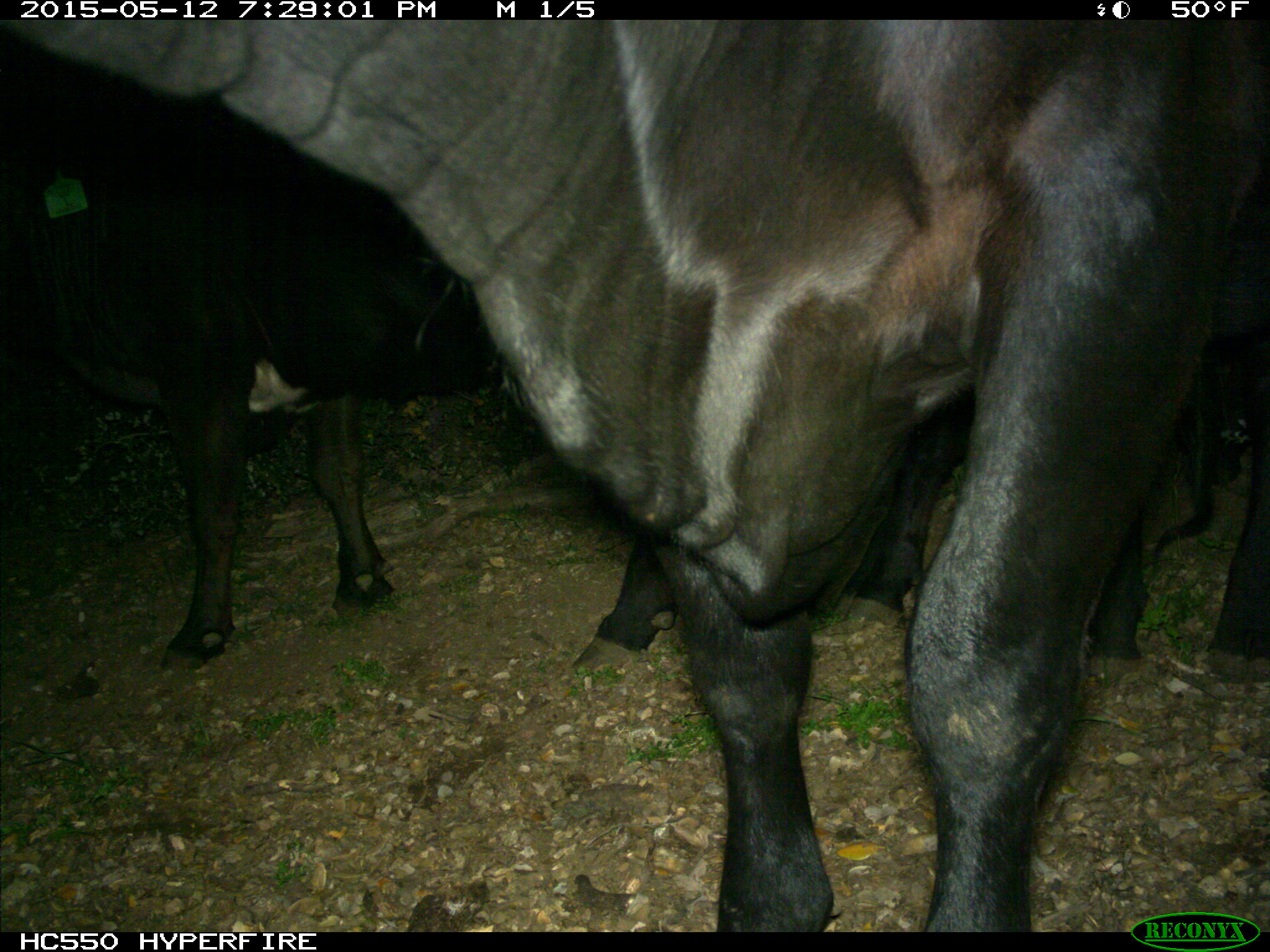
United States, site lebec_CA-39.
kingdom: Animalia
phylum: Chordata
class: Mammalia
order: Artiodactyla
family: Bovidae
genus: Bos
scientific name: Bos taurus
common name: domestic cow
Bos taurus (domestic cow).